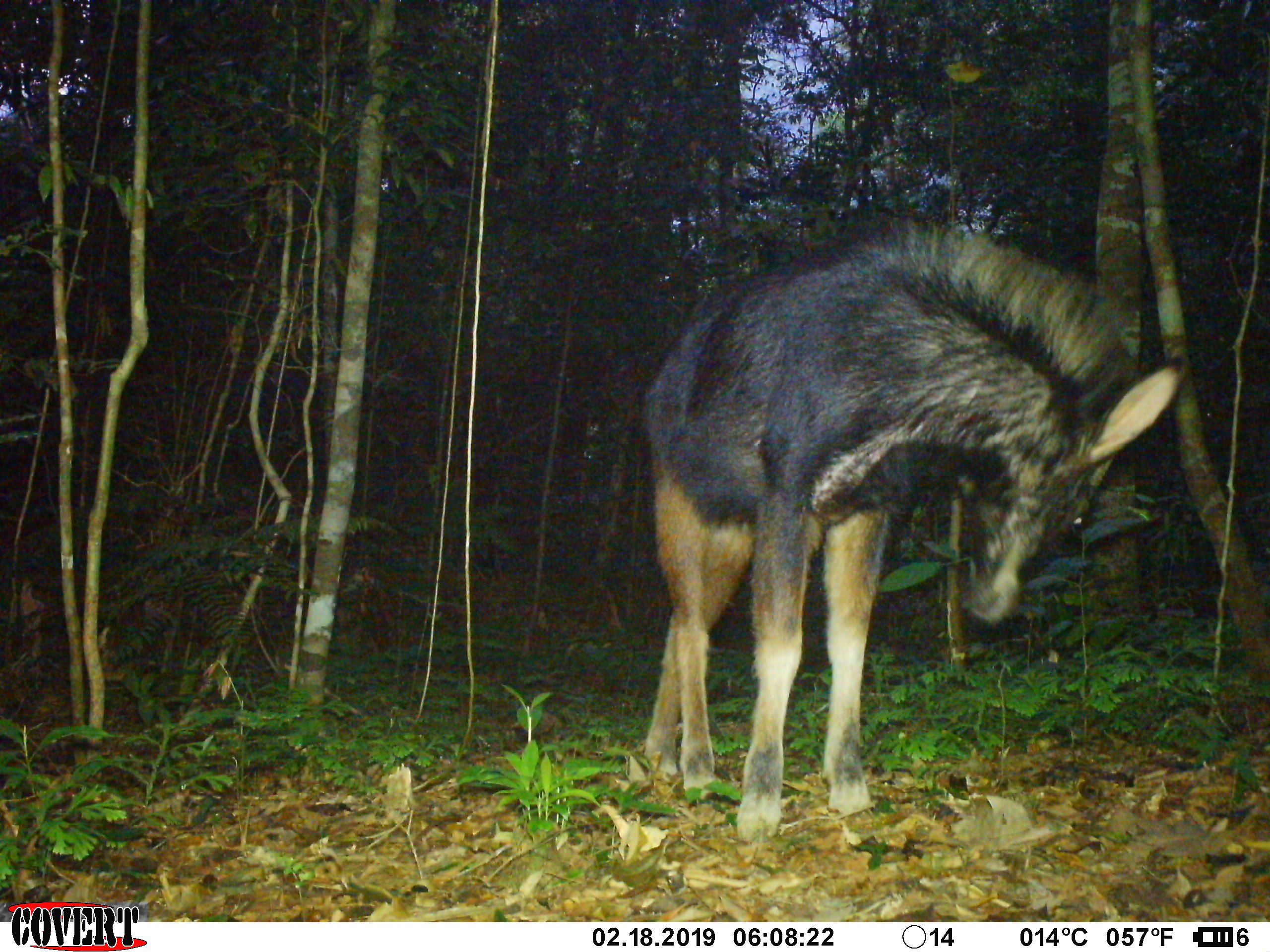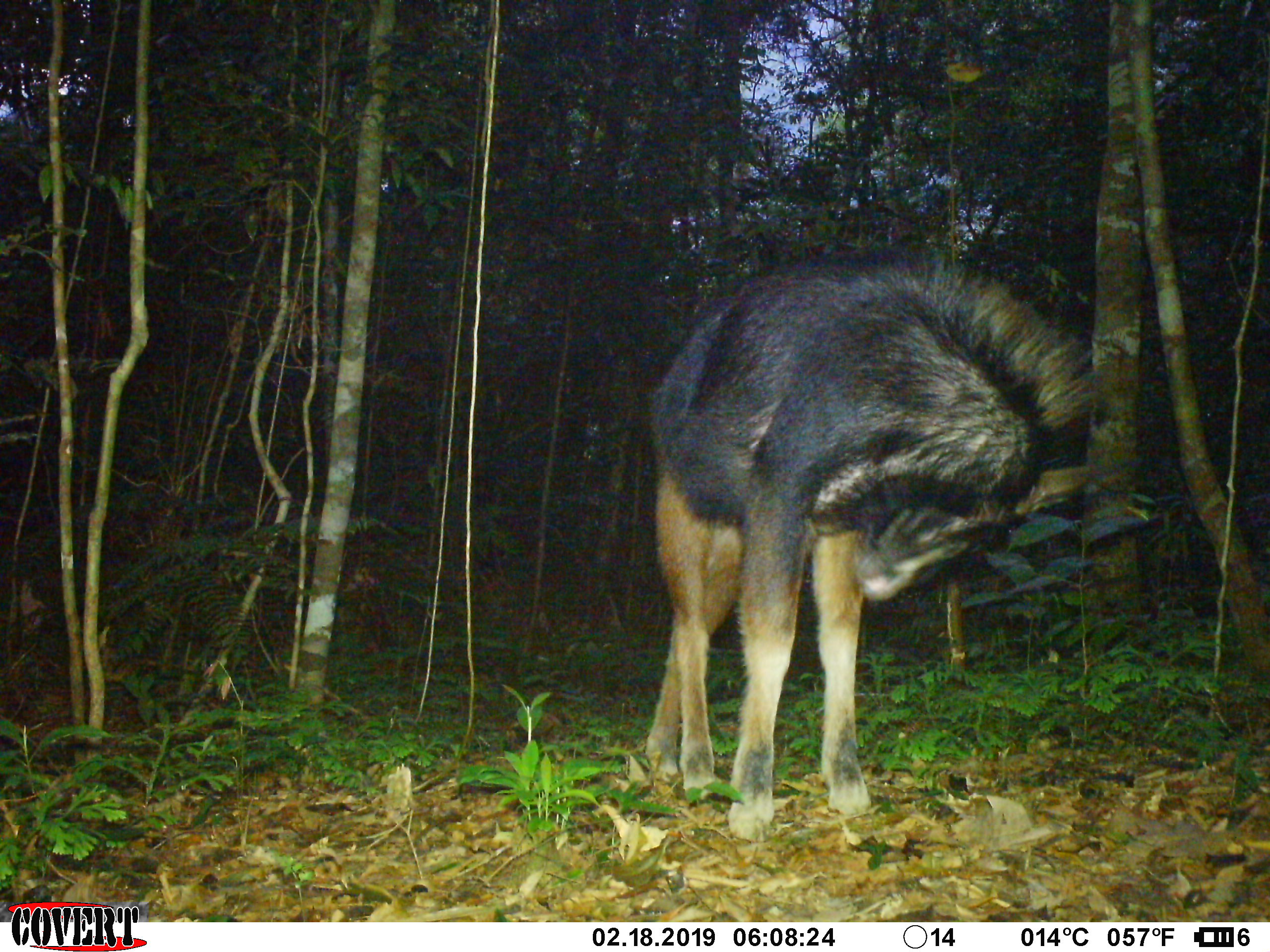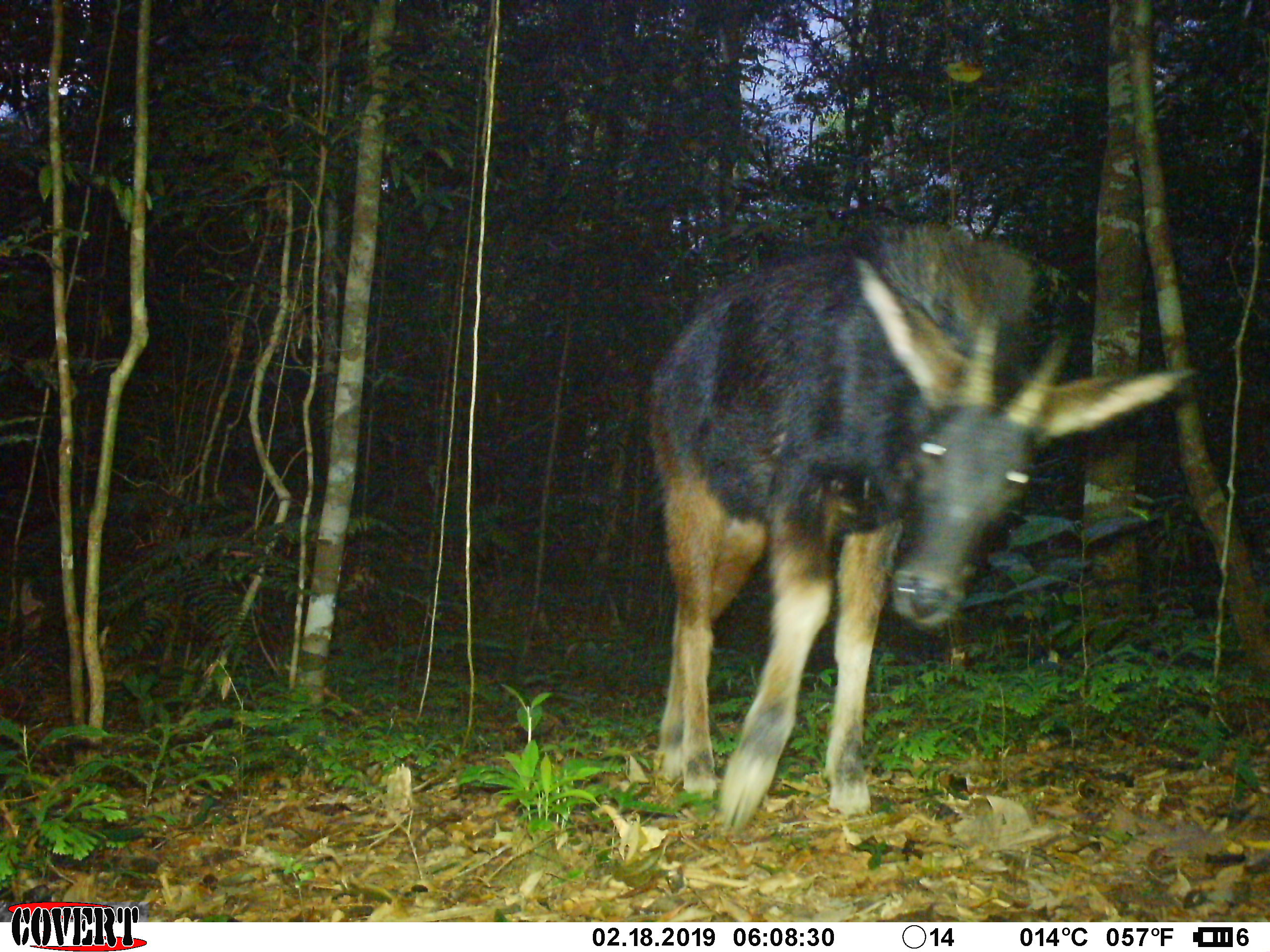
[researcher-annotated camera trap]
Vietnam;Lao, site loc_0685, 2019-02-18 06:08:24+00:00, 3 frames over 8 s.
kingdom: Animalia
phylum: Chordata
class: Mammalia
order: Artiodactyla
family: Bovidae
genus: Capricornis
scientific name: Capricornis sumatraensis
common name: chinese serow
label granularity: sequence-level